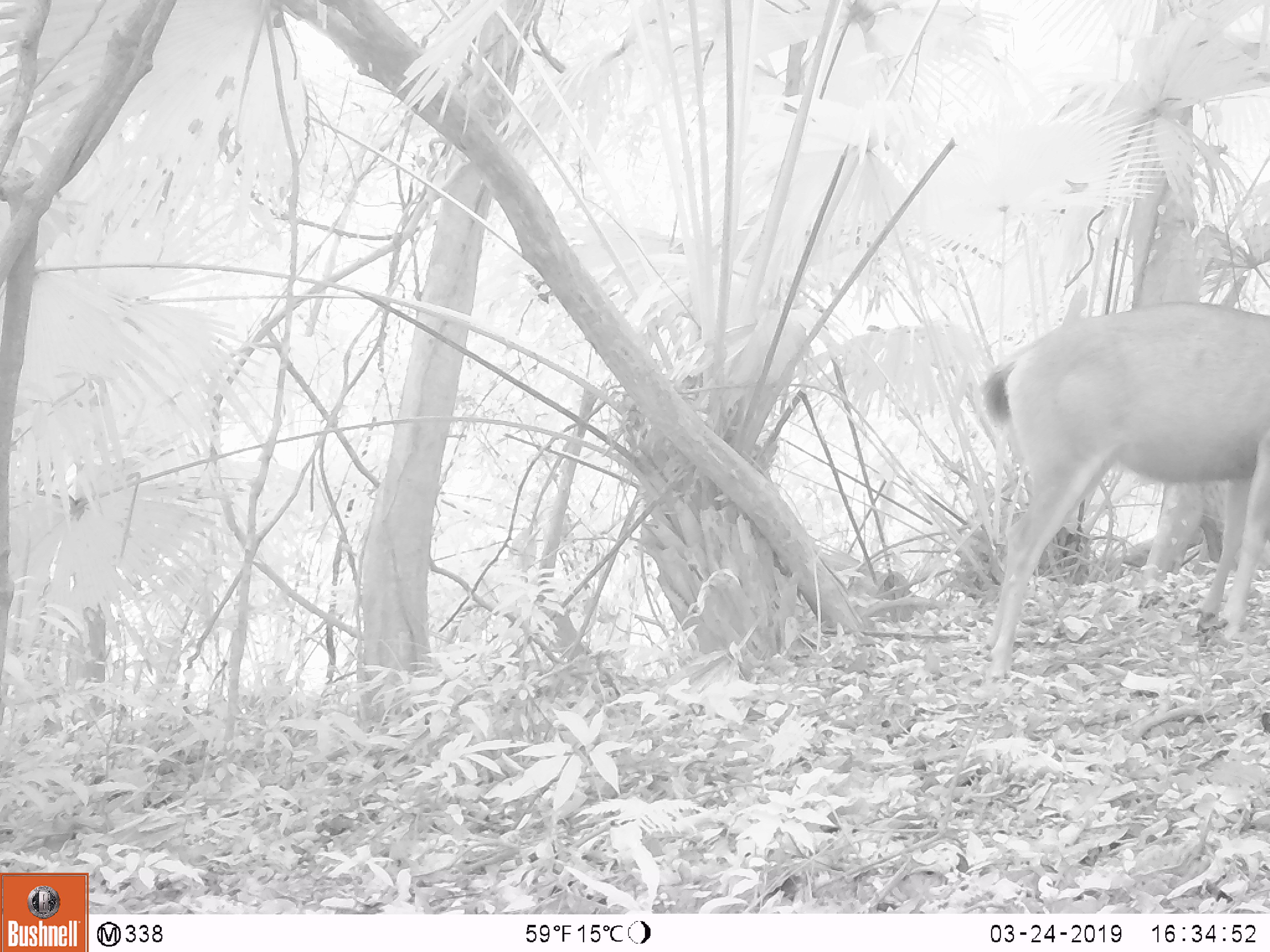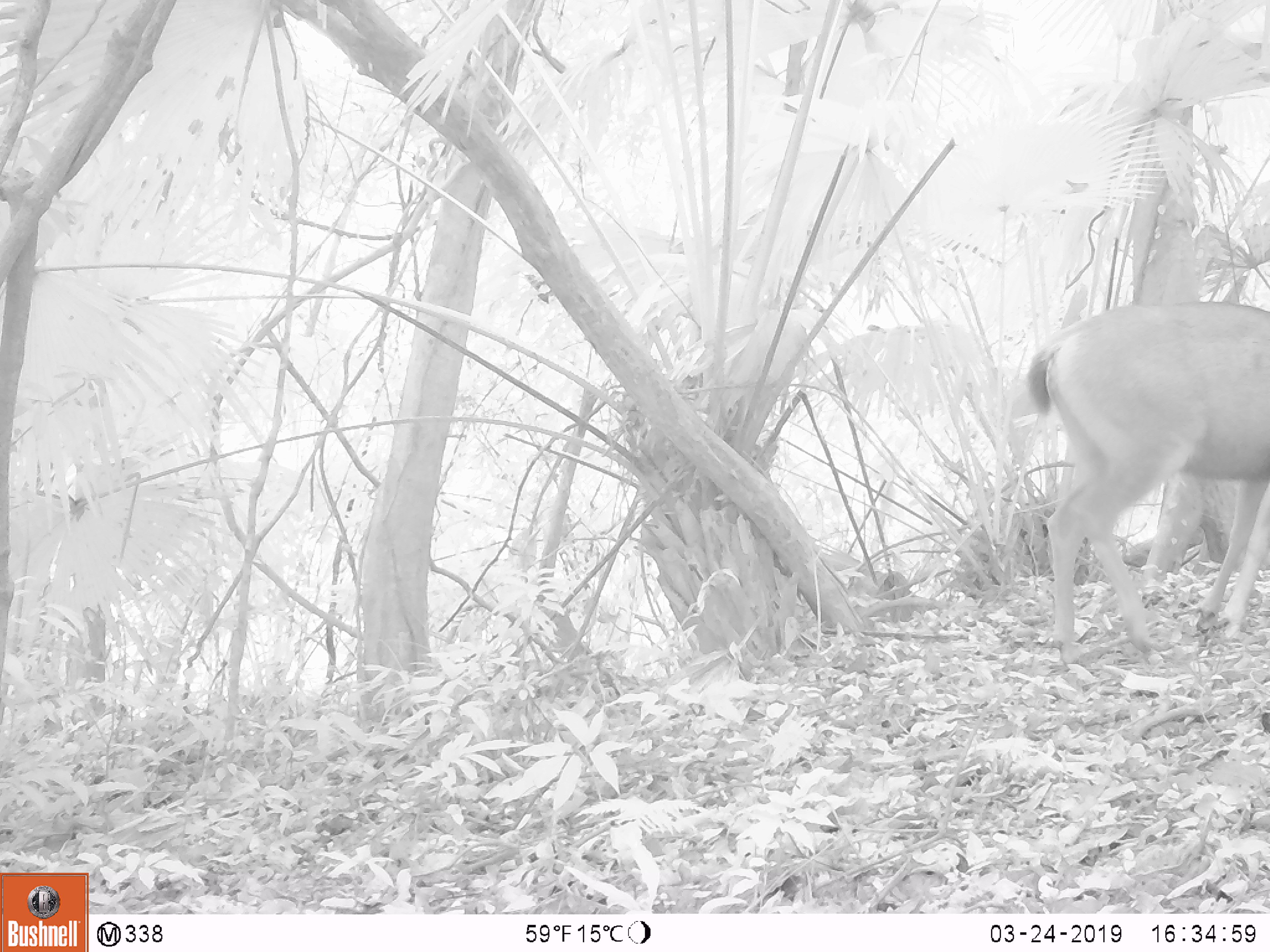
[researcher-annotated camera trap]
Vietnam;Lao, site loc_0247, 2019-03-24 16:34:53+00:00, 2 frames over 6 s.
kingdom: Animalia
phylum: Chordata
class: Mammalia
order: Artiodactyla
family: Cervidae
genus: Rusa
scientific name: Rusa unicolor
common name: sambar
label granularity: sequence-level